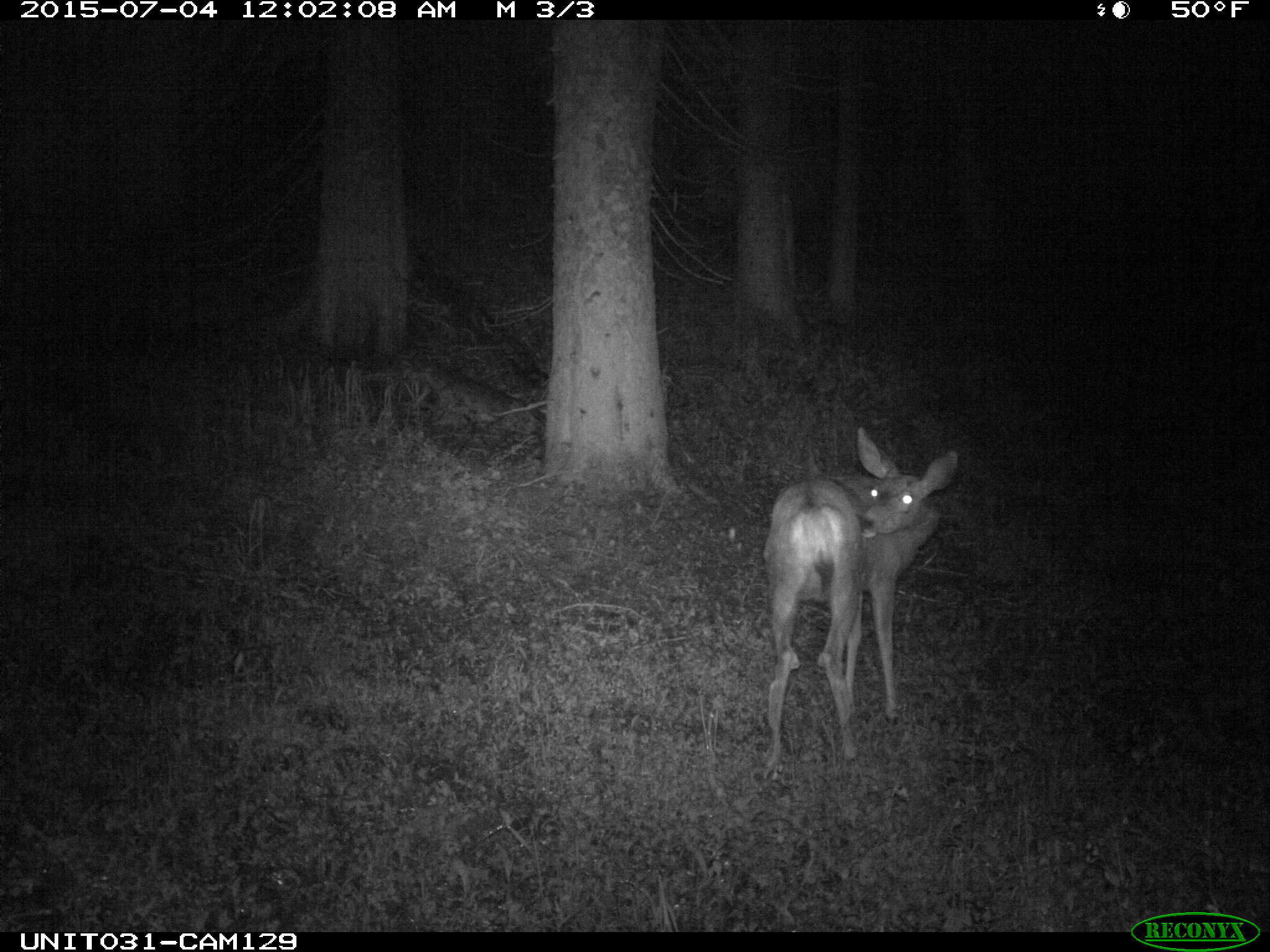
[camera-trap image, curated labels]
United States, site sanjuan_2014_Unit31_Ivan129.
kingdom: Animalia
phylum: Chordata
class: Mammalia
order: Artiodactyla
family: Cervidae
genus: Odocoileus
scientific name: Odocoileus hemionus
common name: mule deer